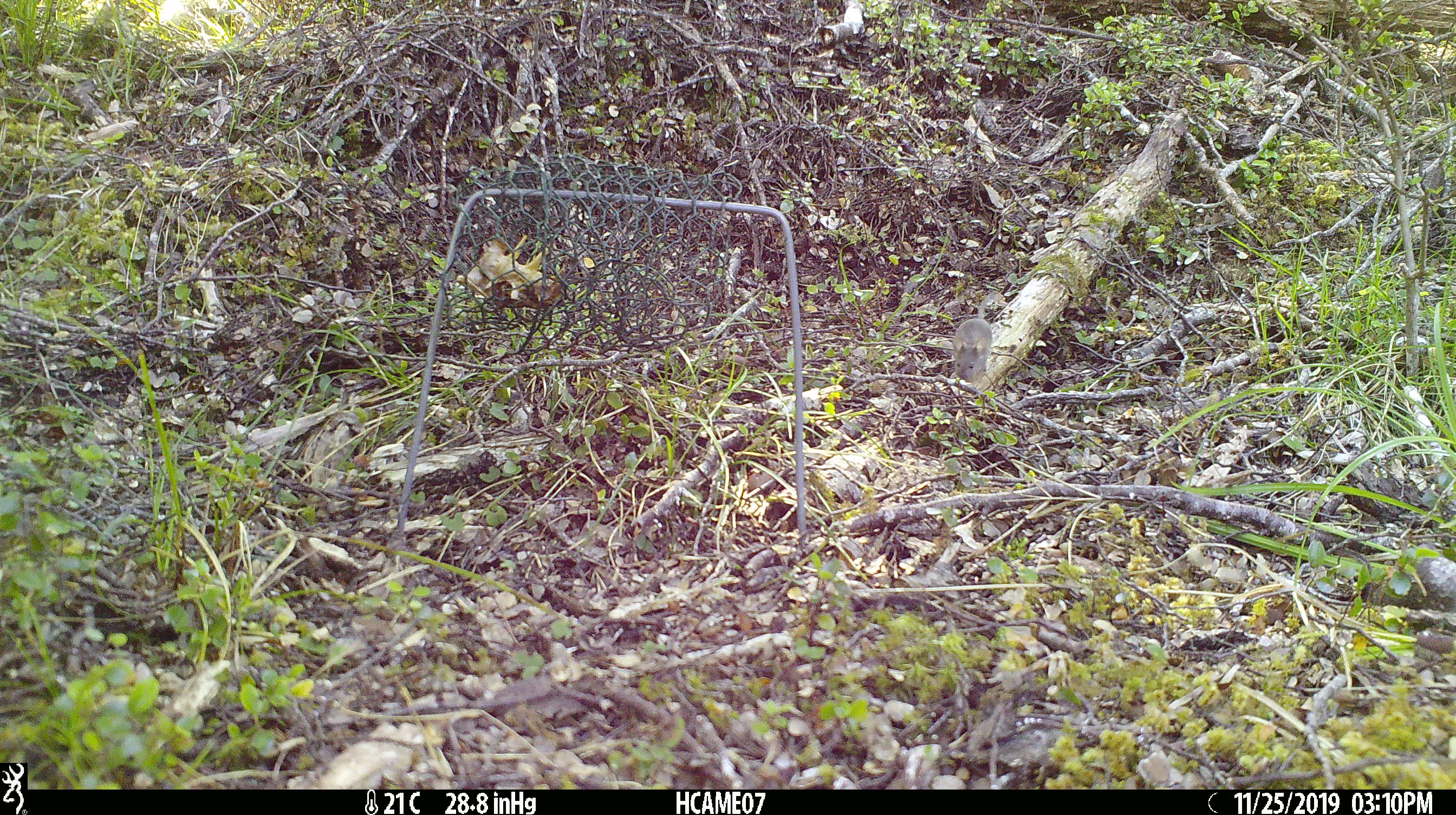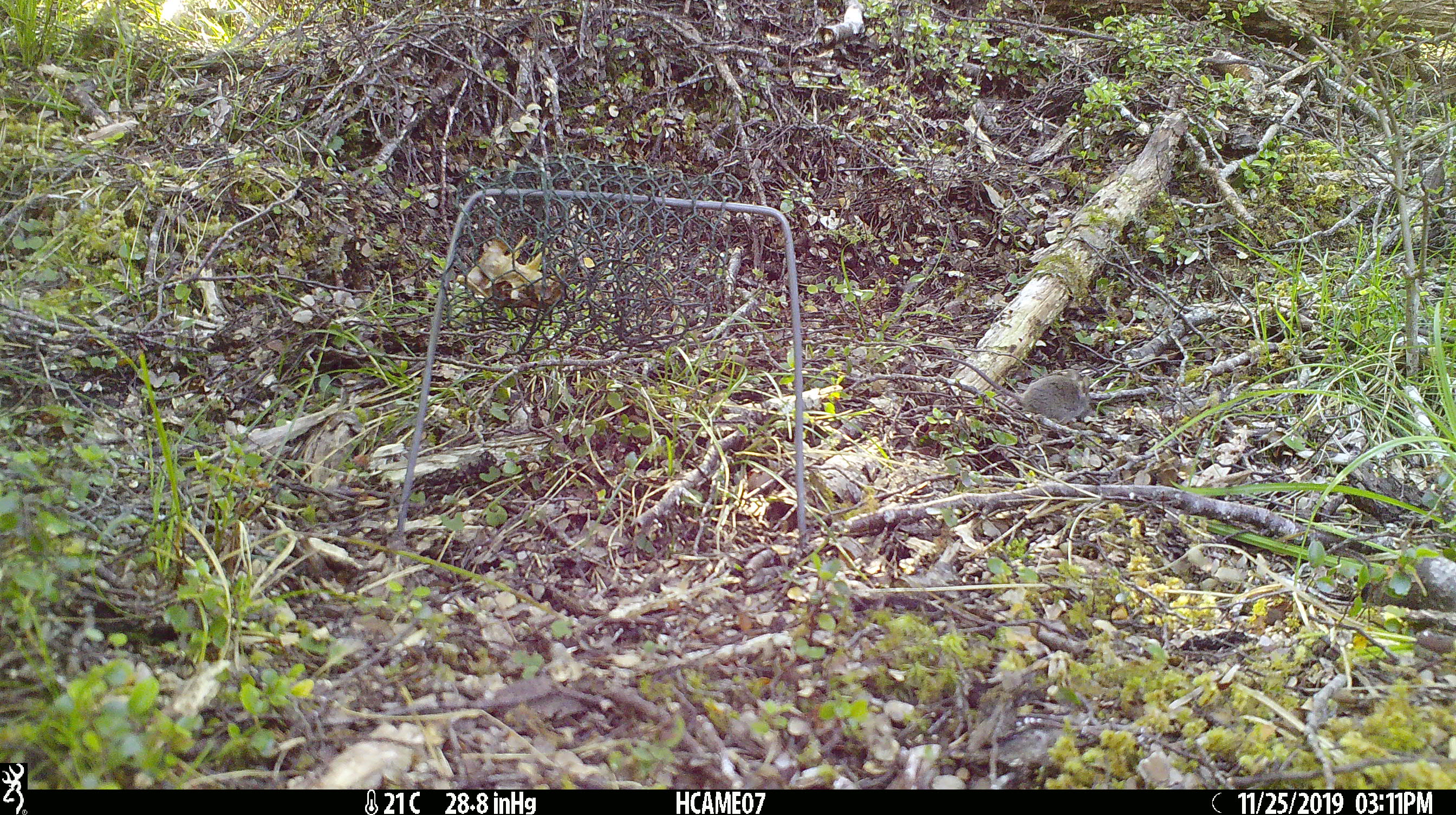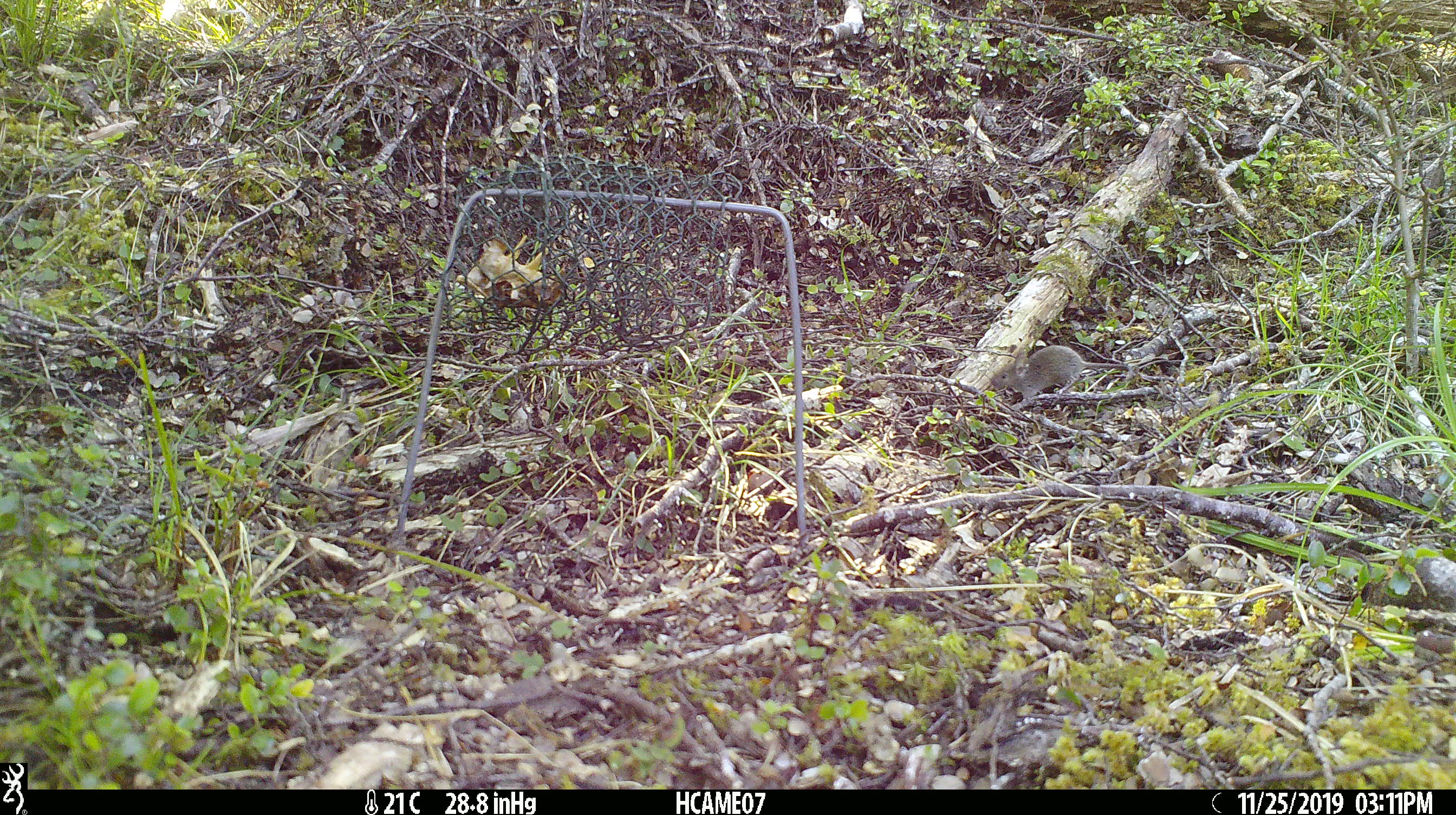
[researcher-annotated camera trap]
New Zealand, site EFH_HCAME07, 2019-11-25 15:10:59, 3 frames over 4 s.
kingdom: Animalia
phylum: Chordata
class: Mammalia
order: Rodentia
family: Muridae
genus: Mus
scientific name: Mus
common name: mouse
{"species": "mouse (Mus)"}